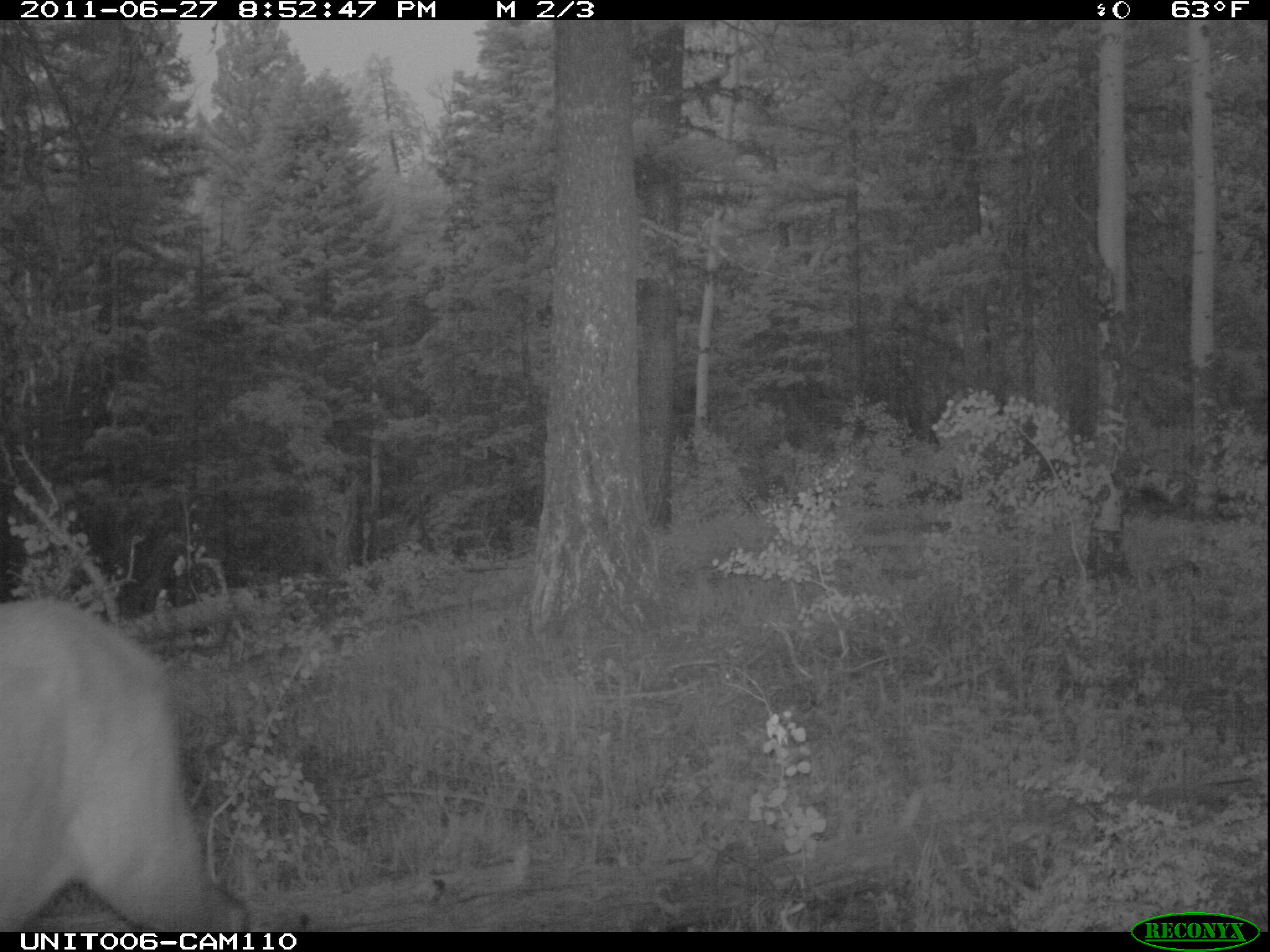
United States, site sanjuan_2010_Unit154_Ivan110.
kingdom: Animalia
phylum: Chordata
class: Mammalia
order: Artiodactyla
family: Cervidae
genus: Cervus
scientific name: Cervus elaphus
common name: red deer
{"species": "Cervus elaphus (red deer)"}